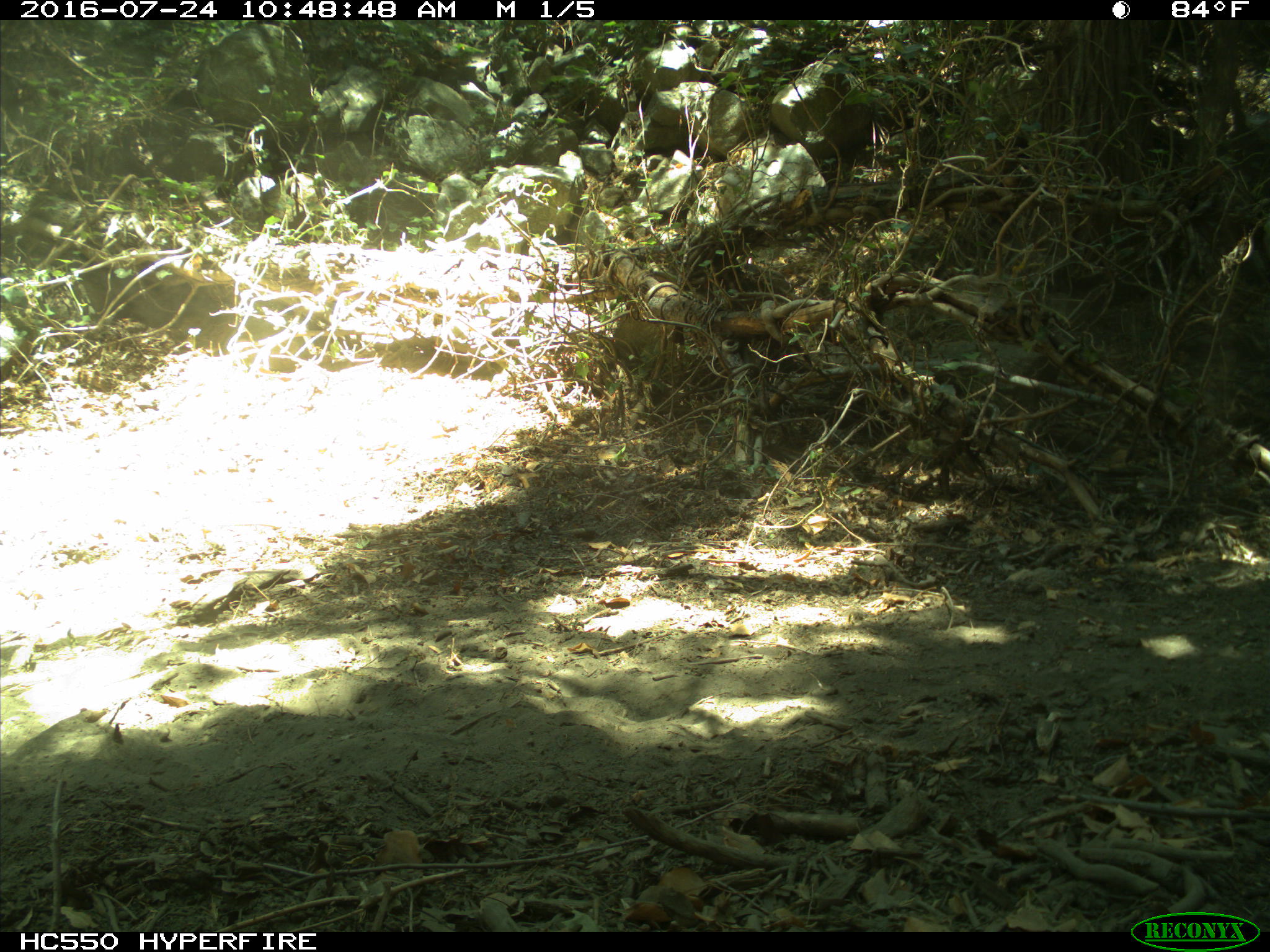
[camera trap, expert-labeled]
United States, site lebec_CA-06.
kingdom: Animalia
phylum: Chordata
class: Mammalia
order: Artiodactyla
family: Bovidae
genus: Bos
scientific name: Bos taurus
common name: domestic cow